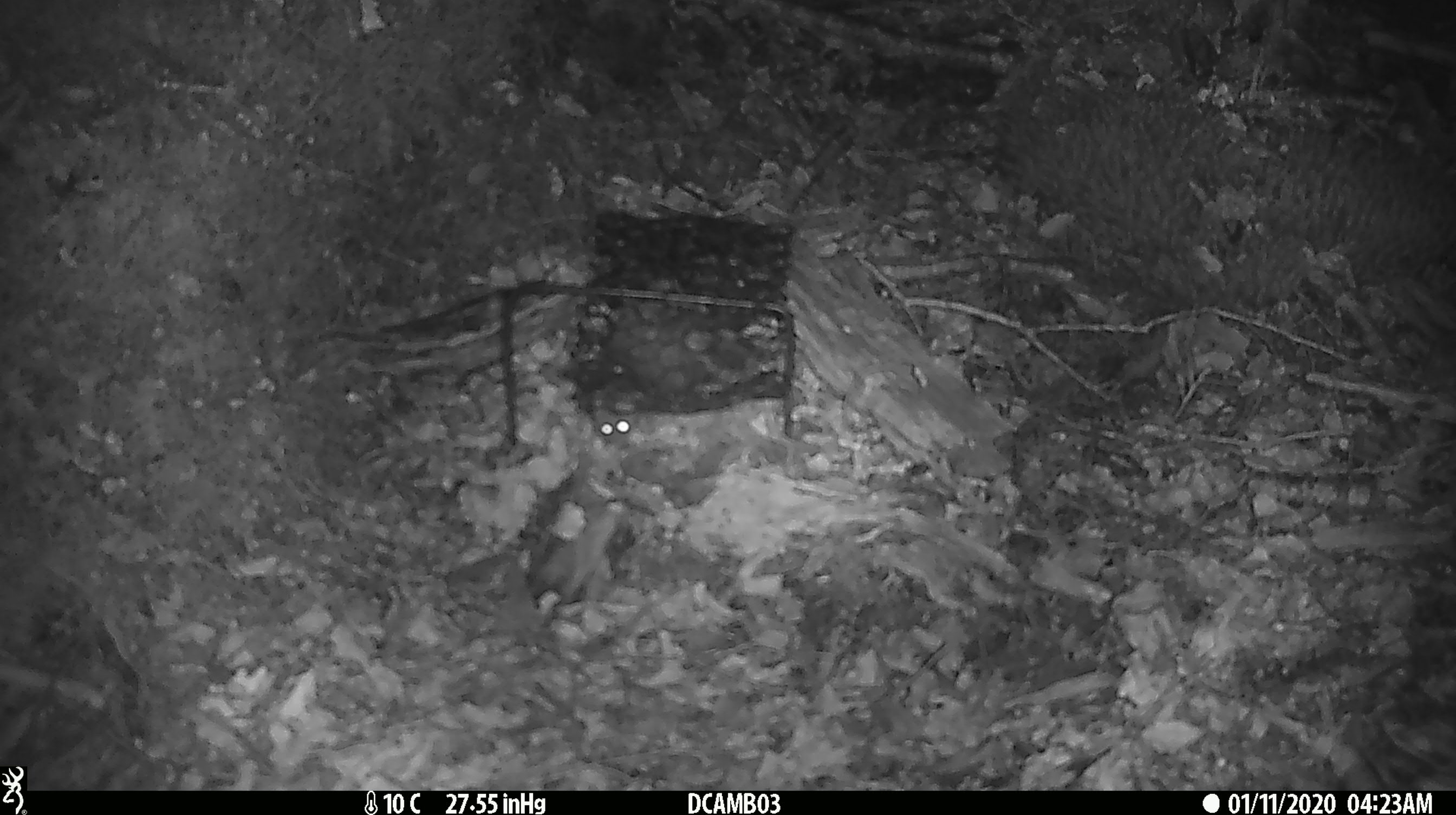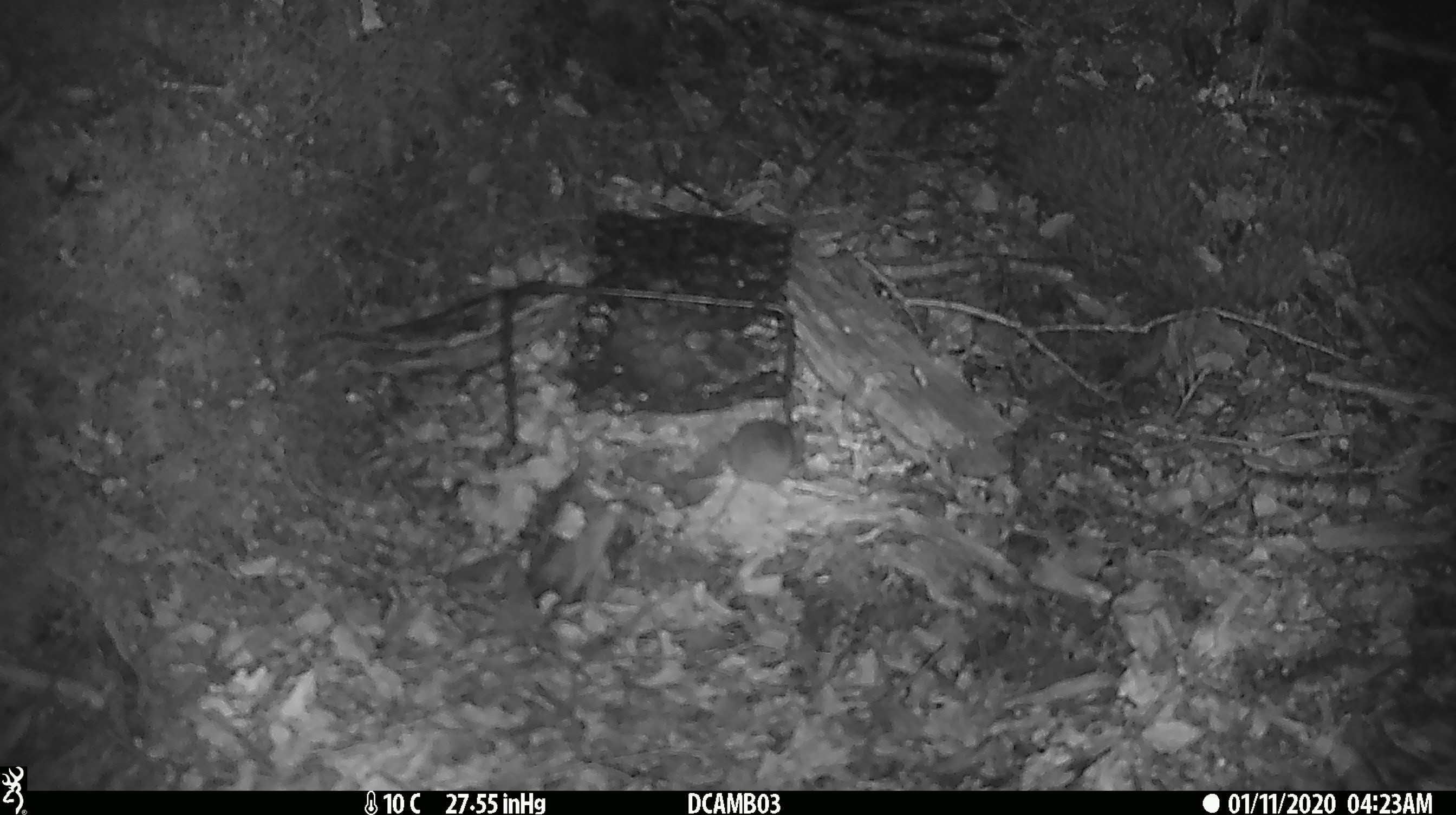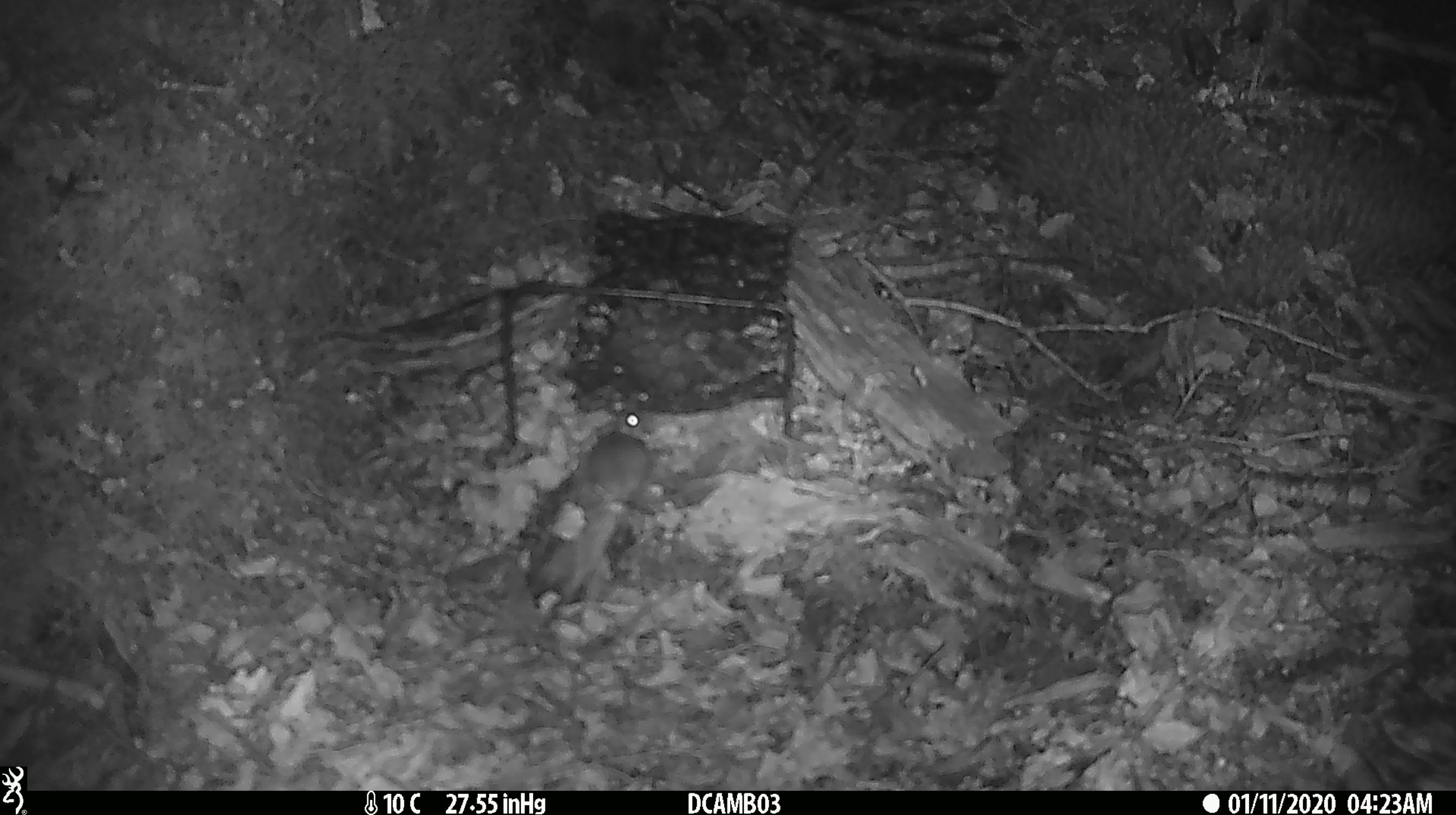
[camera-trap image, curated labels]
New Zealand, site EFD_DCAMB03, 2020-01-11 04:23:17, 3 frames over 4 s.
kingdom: Animalia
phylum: Chordata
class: Mammalia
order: Rodentia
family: Muridae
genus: Mus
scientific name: Mus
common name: mouse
Mouse (Mus).